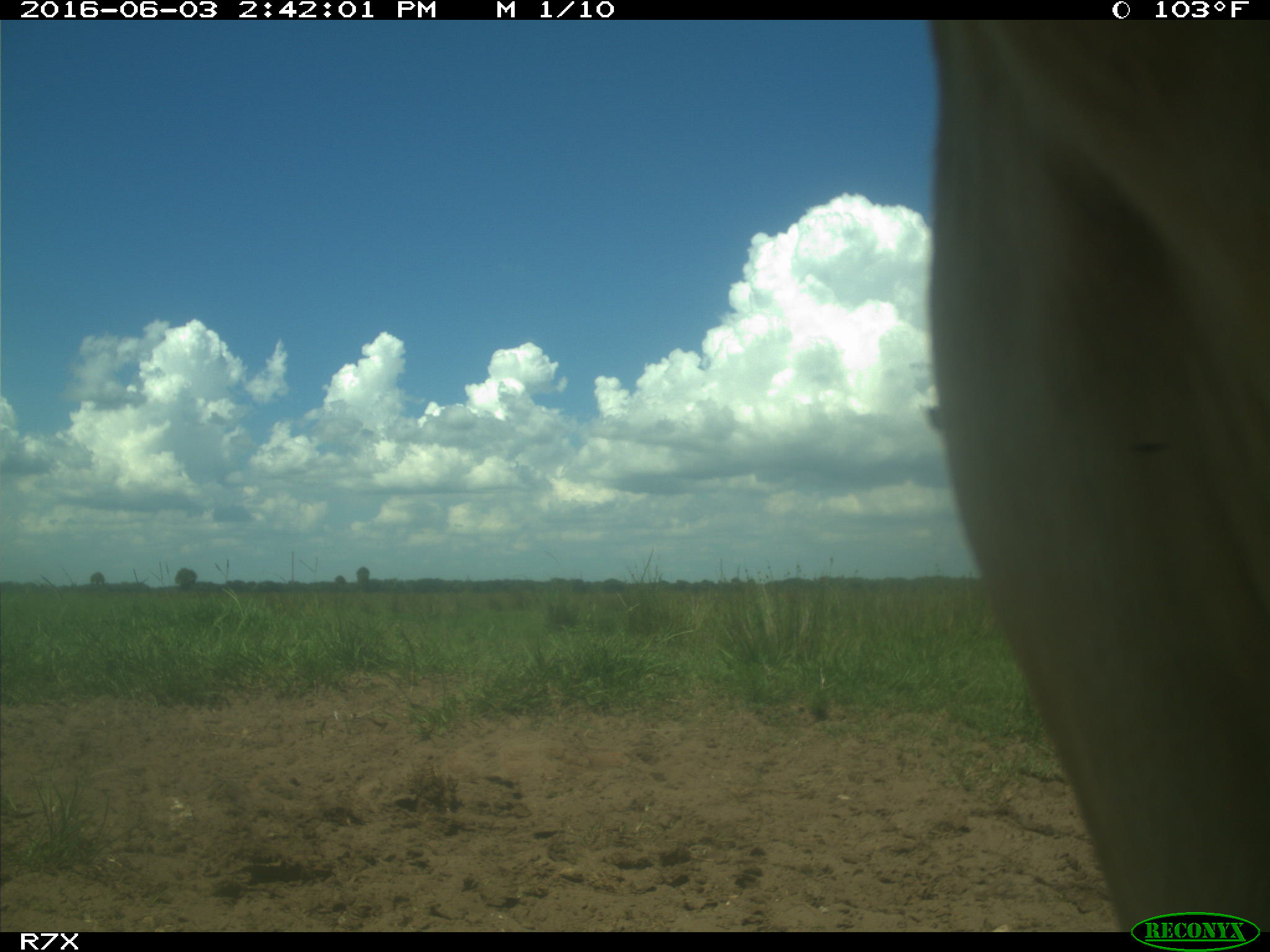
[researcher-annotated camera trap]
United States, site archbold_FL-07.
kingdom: Animalia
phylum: Chordata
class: Mammalia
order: Artiodactyla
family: Bovidae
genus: Bos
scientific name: Bos taurus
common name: domestic cow